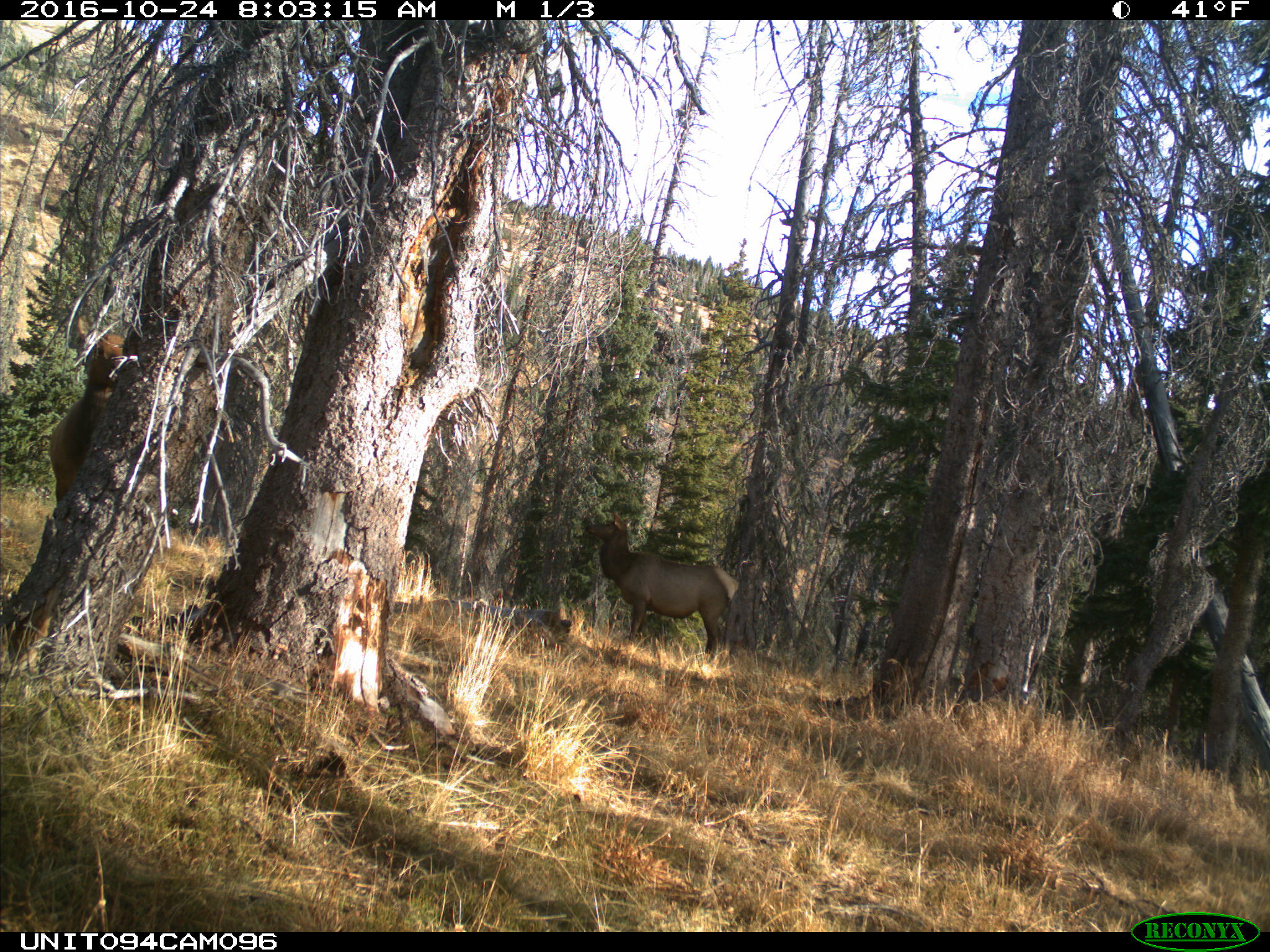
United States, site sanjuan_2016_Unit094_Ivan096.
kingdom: Animalia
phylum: Chordata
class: Mammalia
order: Artiodactyla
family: Cervidae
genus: Cervus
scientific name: Cervus elaphus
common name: red deer